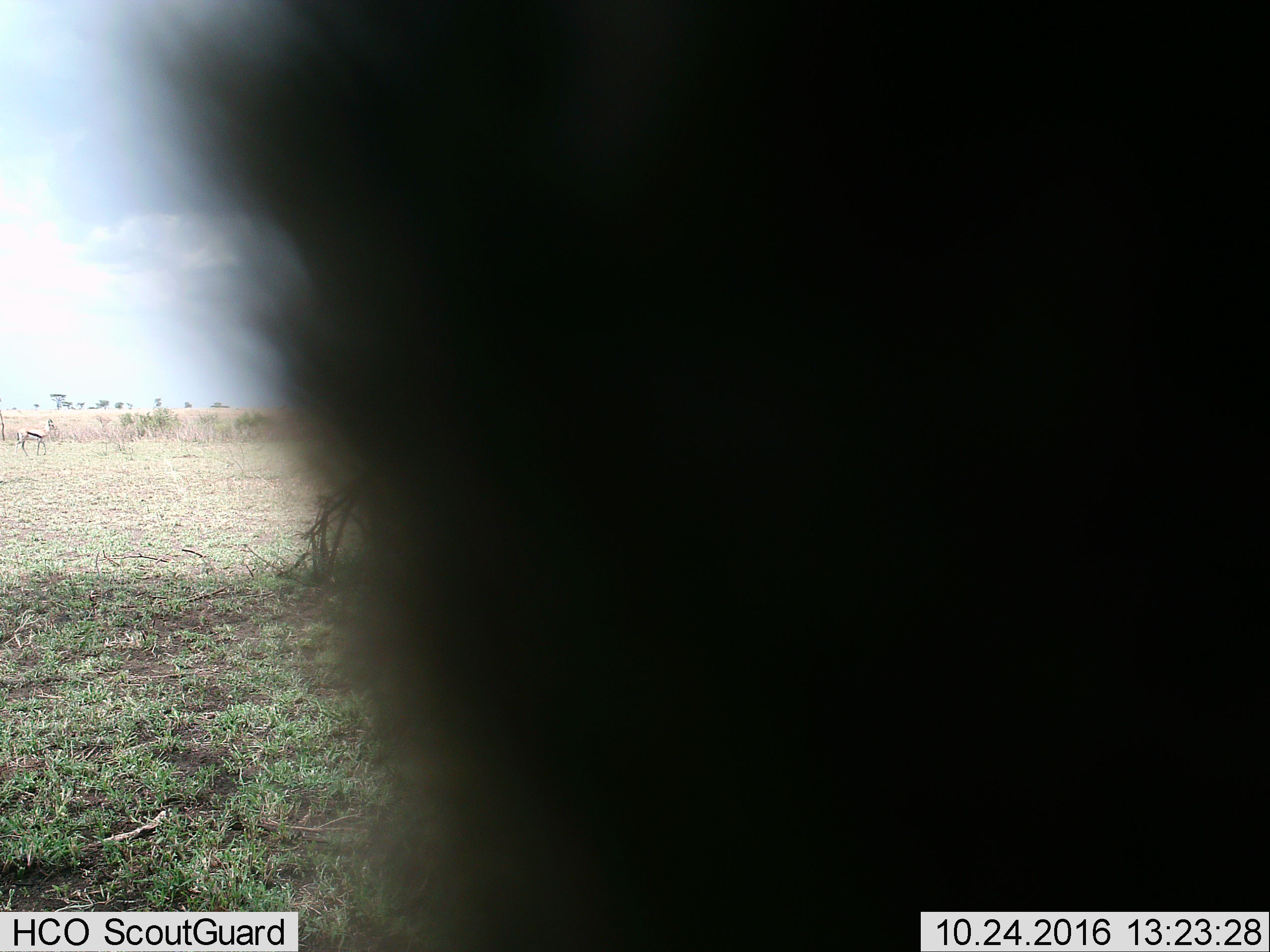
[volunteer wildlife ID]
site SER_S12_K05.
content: unidentified animal